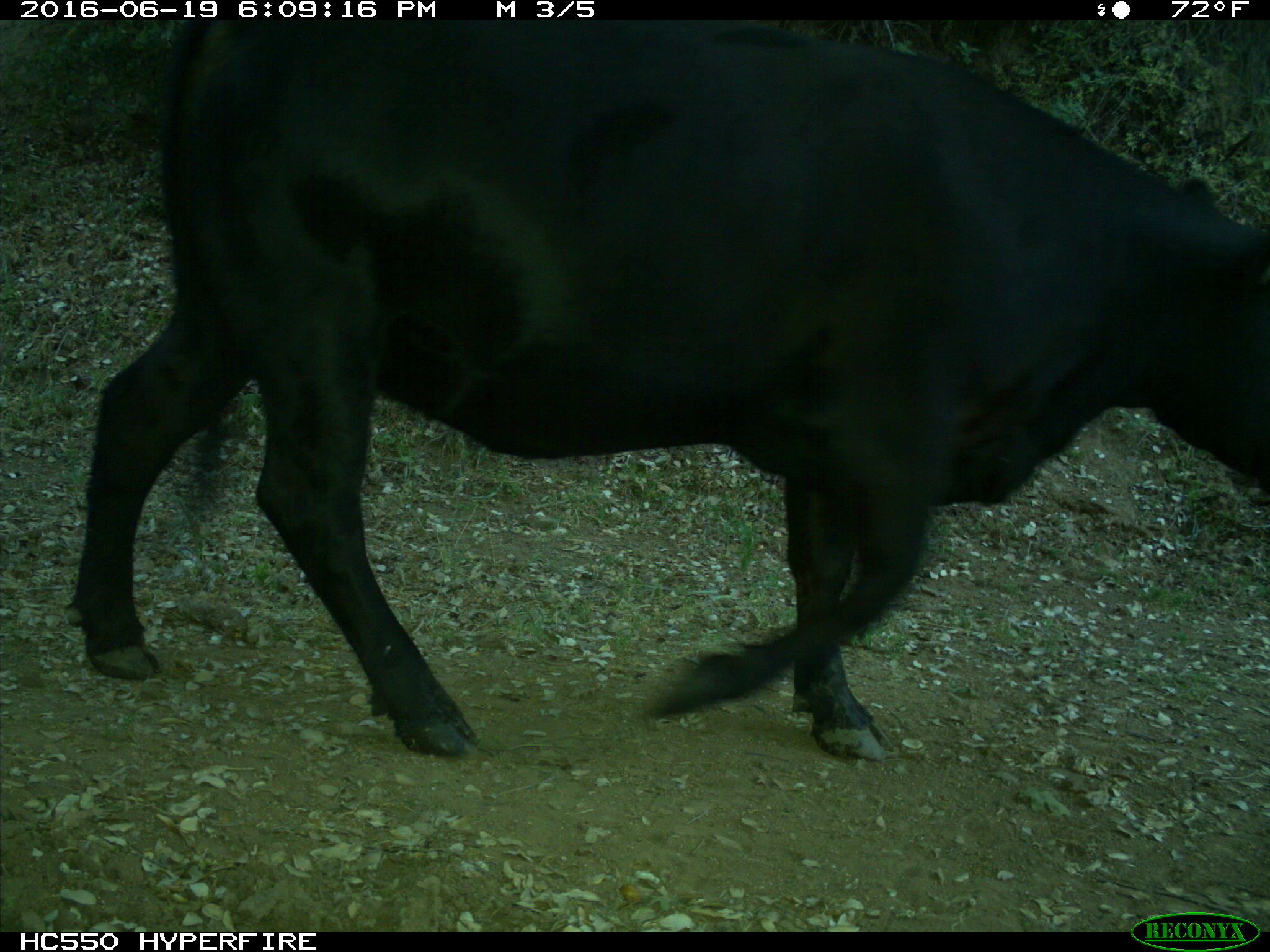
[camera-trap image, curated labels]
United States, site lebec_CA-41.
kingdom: Animalia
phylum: Chordata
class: Mammalia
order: Artiodactyla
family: Bovidae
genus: Bos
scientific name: Bos taurus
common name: domestic cow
Bos taurus (domestic cow).